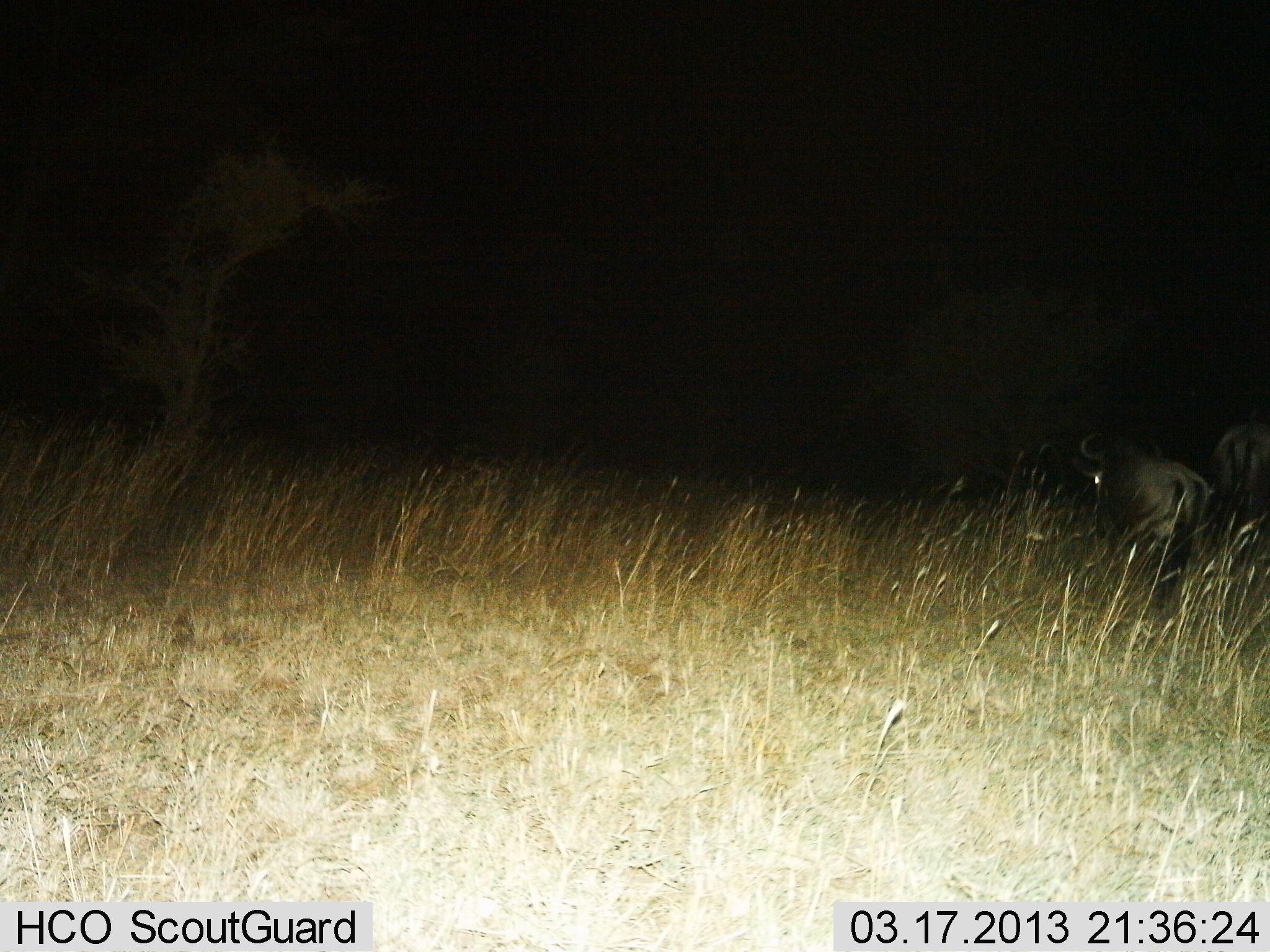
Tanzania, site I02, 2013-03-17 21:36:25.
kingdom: Animalia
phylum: Chordata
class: Mammalia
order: Artiodactyla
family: Bovidae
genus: Connochaetes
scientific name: Connochaetes taurinus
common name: blue wildebeest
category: wildebeest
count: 2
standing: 45%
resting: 3%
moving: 55%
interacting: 0%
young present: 0%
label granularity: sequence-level